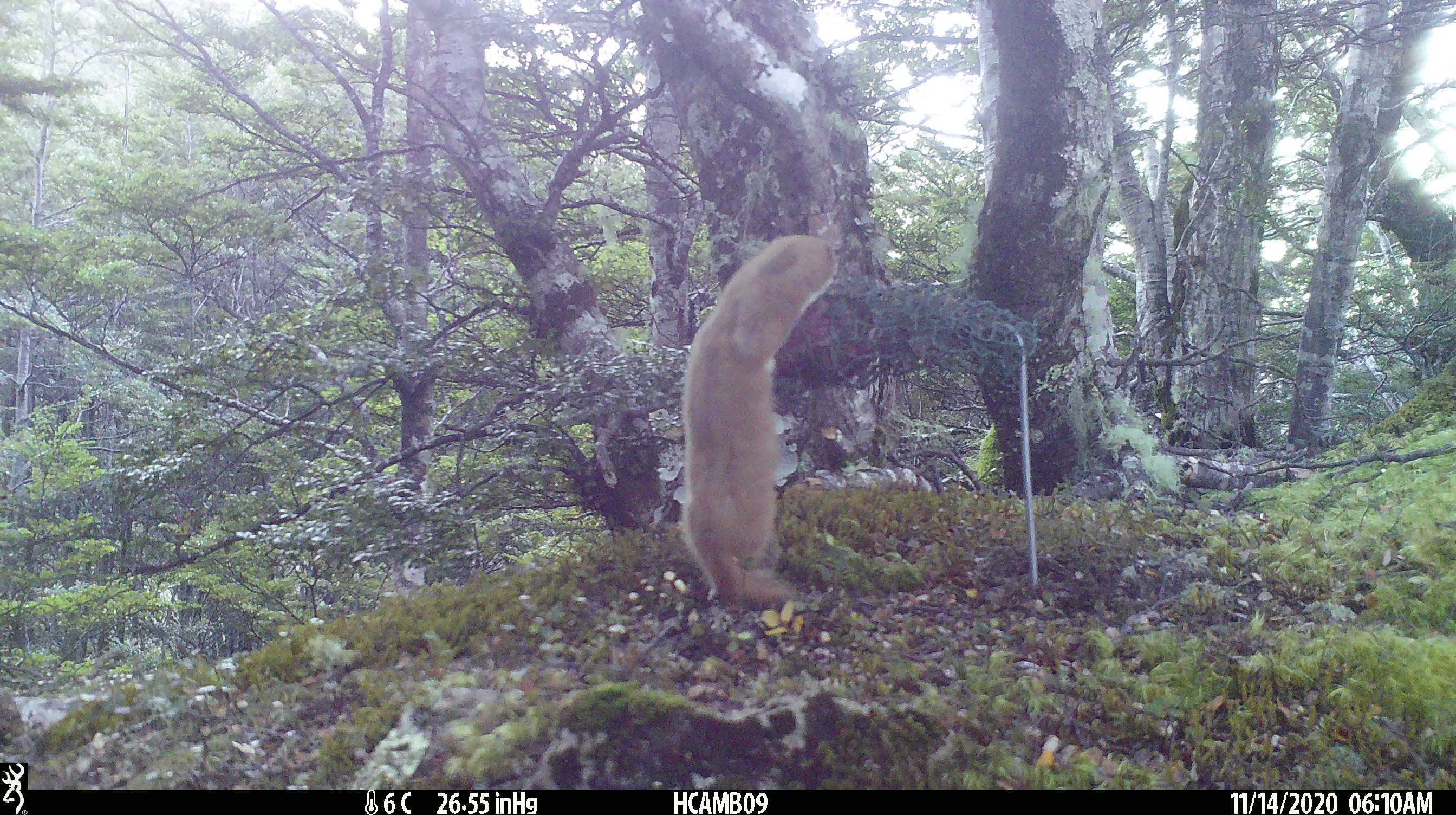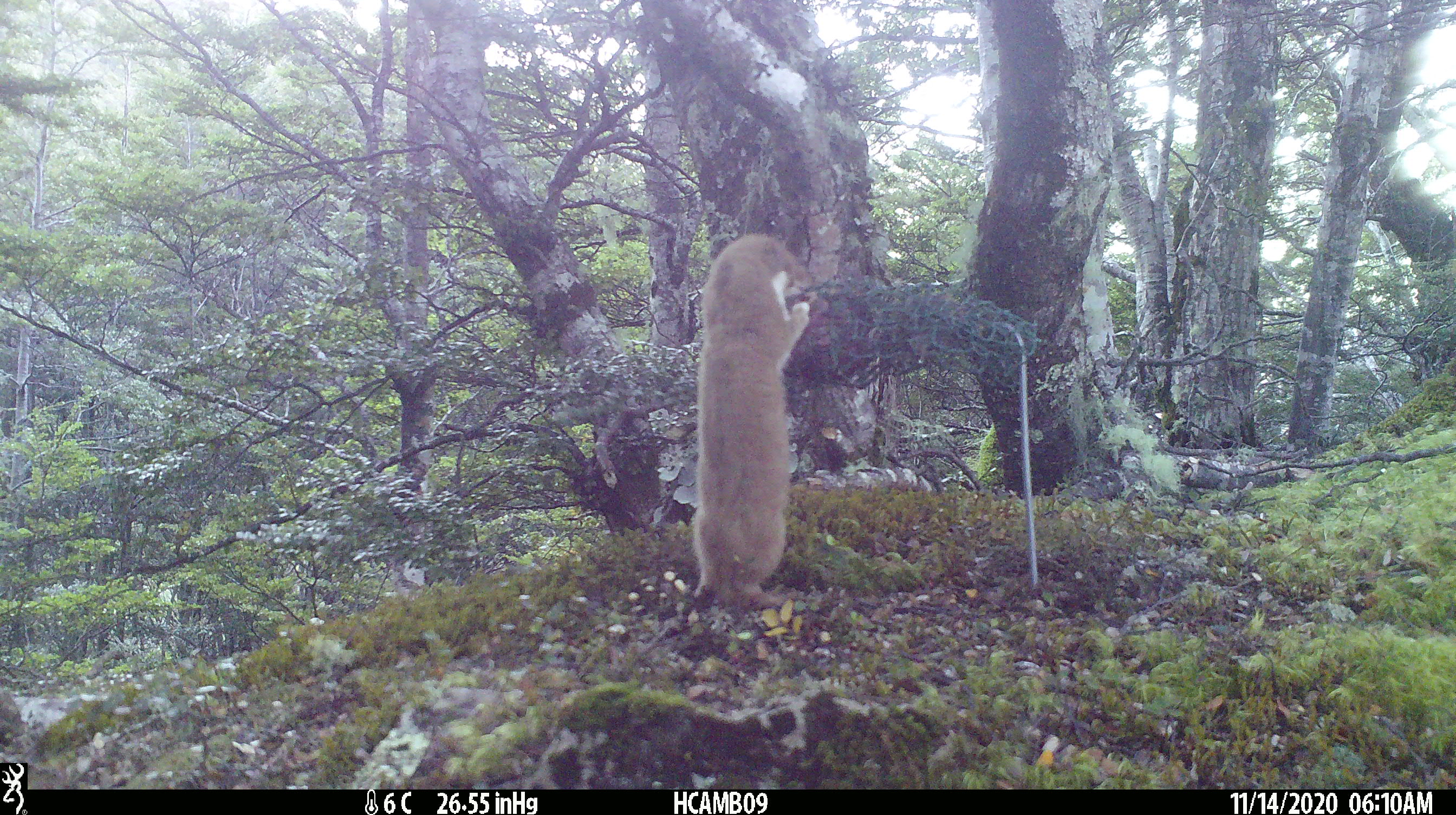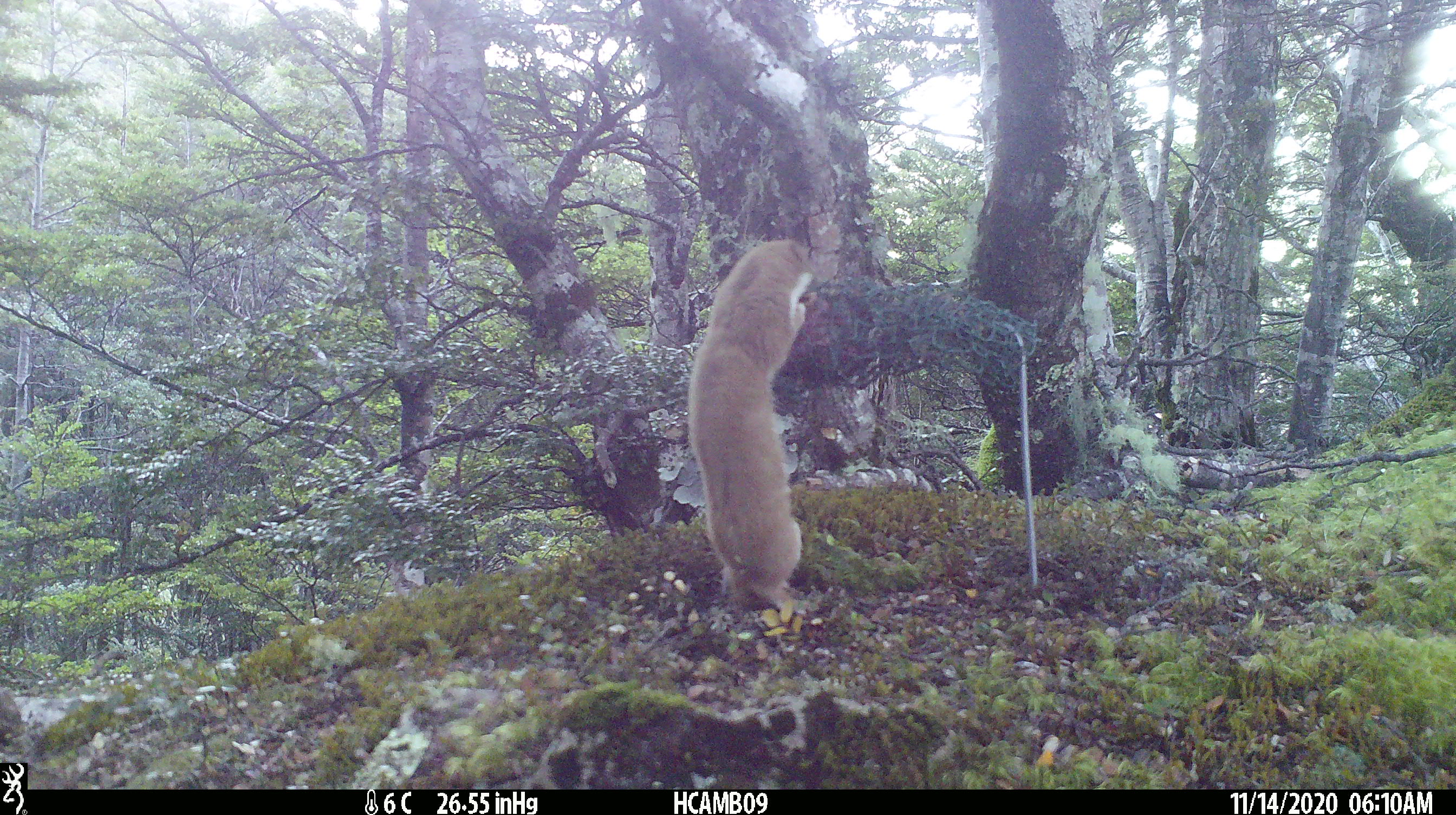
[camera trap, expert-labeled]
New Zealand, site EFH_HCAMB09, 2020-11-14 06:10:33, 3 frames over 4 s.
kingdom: Animalia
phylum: Chordata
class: Mammalia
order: Carnivora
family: Mustelidae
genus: Mustela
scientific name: Mustela nivalis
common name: least weasel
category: weasel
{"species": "weasel (least weasel) (Mustela nivalis)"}